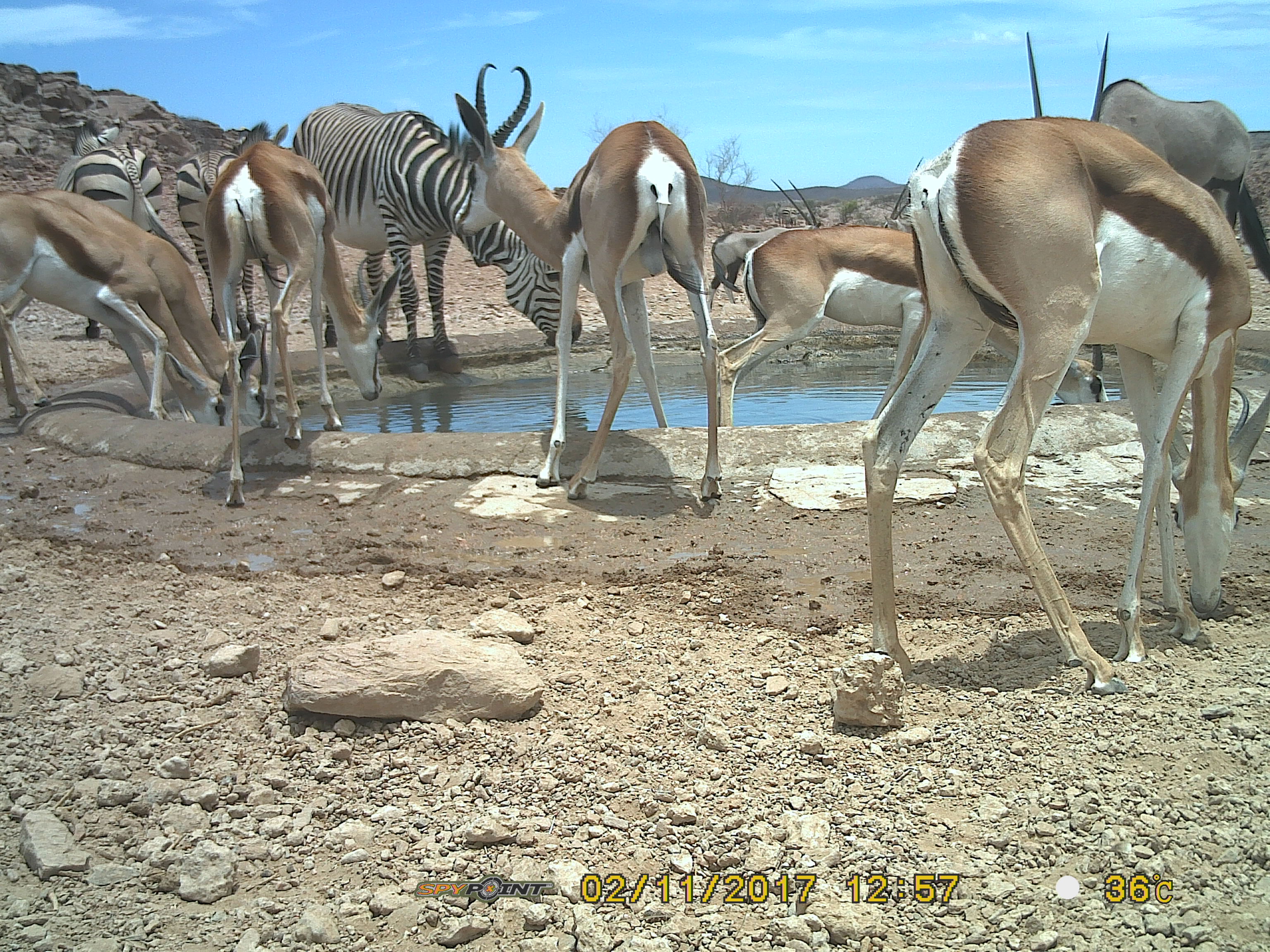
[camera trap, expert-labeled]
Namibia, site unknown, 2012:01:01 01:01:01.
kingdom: Animalia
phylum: Chordata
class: Mammalia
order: Artiodactyla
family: Bovidae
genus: Antidorcas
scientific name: Antidorcas marsupialis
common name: springbok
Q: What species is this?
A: Antidorcas marsupialis (springbok).